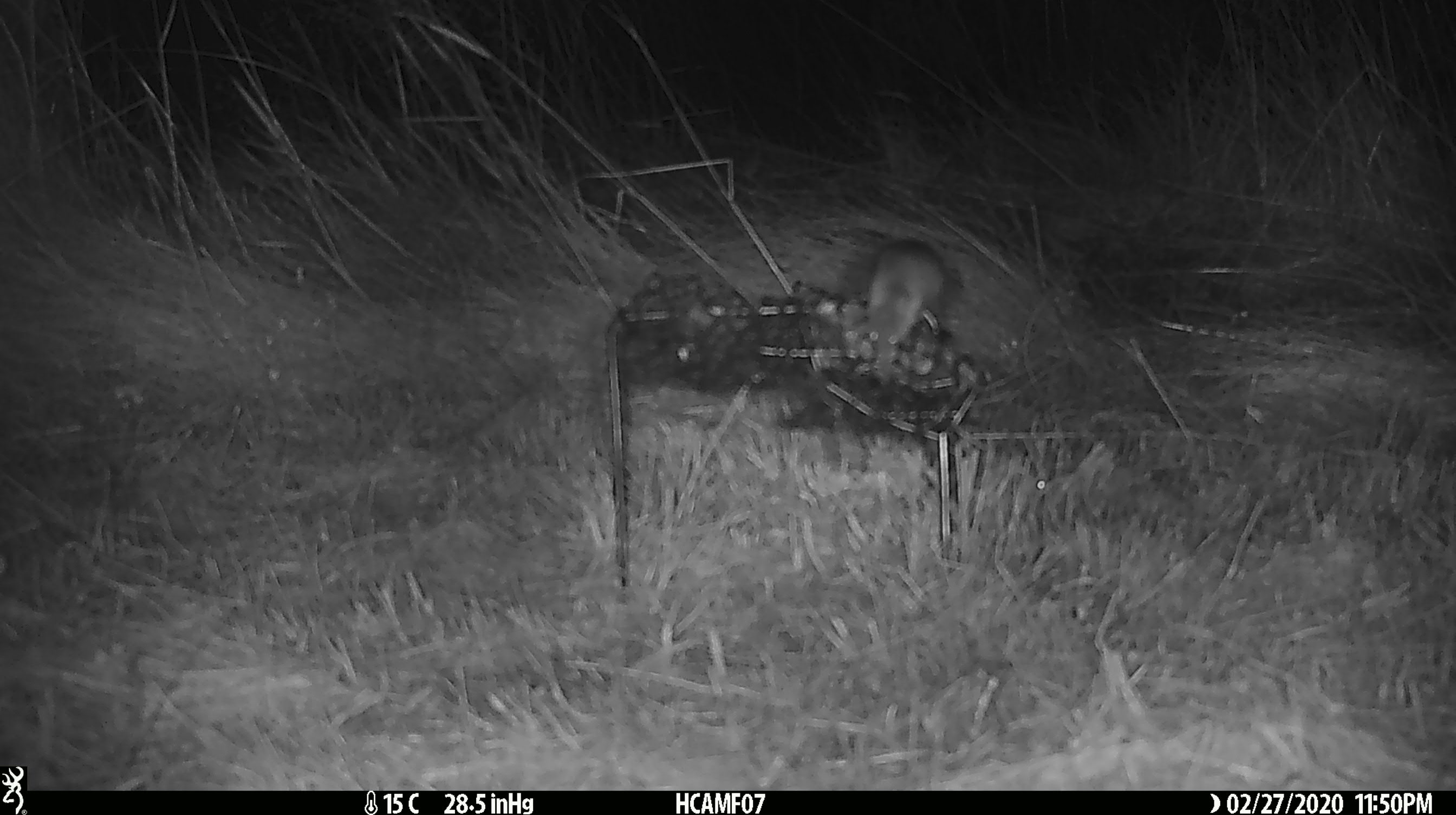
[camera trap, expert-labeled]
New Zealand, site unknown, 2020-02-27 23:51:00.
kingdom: Animalia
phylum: Chordata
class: Mammalia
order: Rodentia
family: Muridae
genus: Mus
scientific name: Mus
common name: mouse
Mouse (Mus).